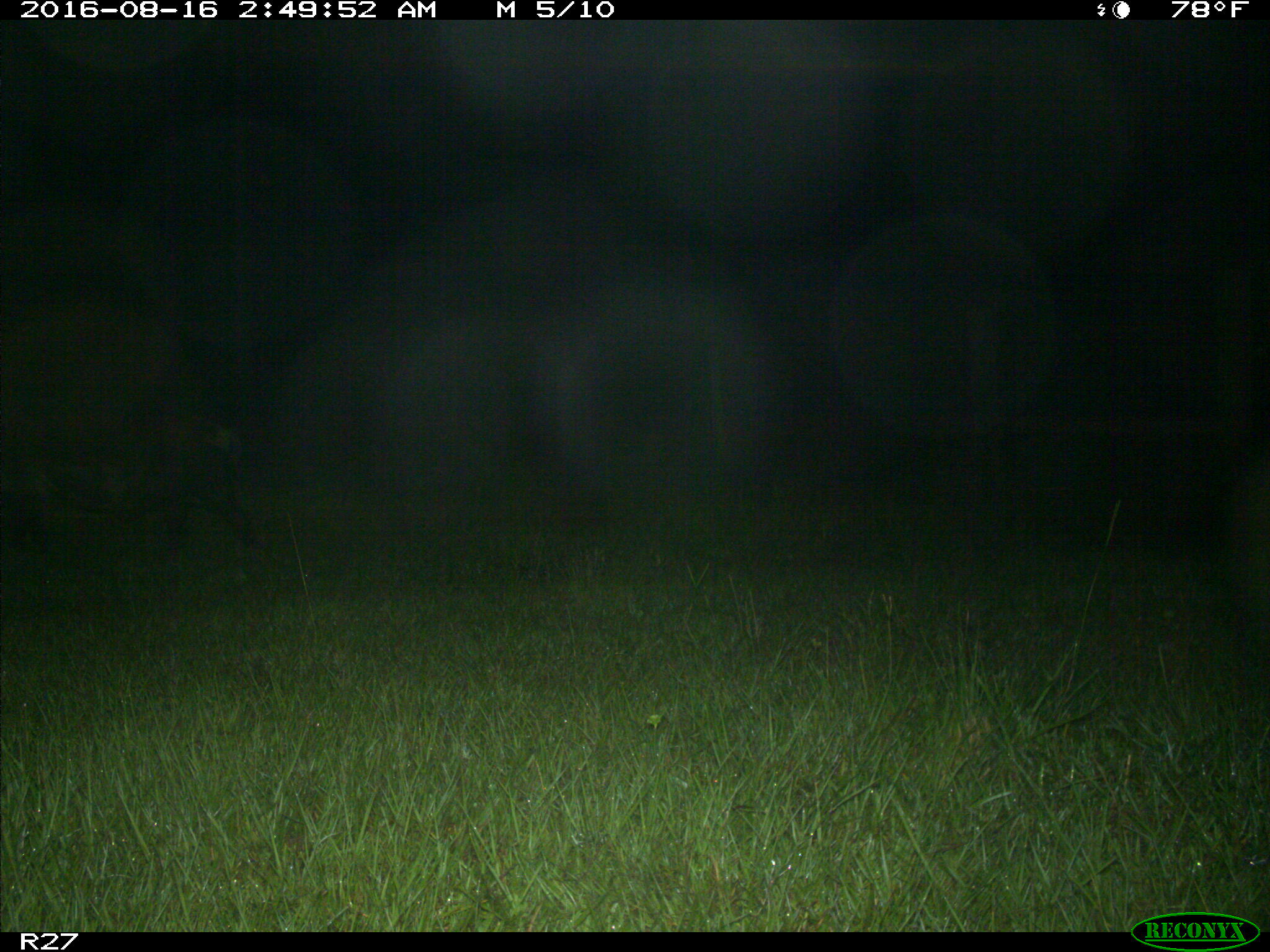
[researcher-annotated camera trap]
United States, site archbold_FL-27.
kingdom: Animalia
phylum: Chordata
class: Mammalia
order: Artiodactyla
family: Suidae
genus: Sus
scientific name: Sus scrofa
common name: wild boar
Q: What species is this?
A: Sus scrofa (wild boar).